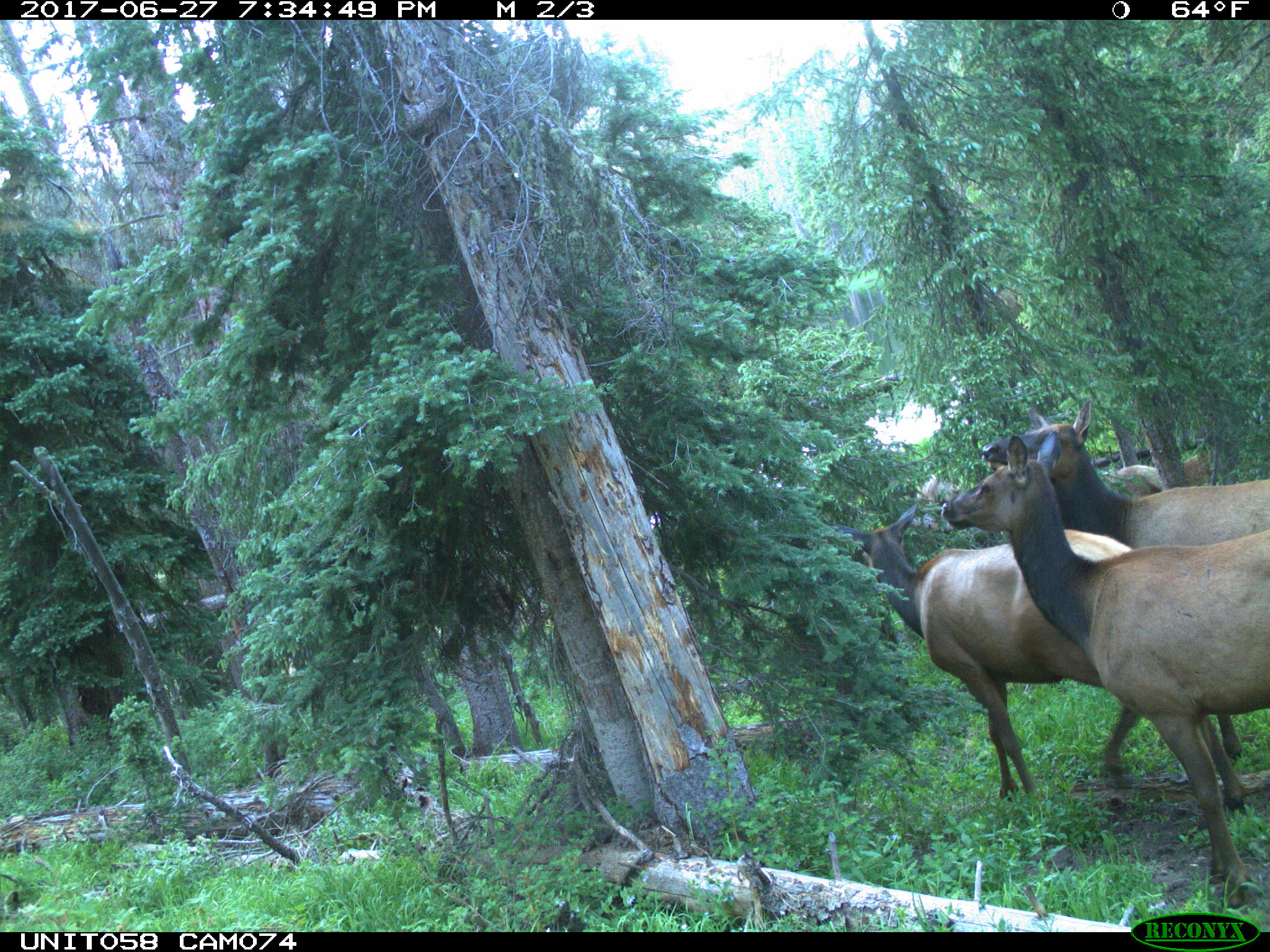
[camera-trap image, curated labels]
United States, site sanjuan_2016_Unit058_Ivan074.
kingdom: Animalia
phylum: Chordata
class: Mammalia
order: Artiodactyla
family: Cervidae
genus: Cervus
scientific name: Cervus elaphus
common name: red deer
Cervus elaphus (red deer).